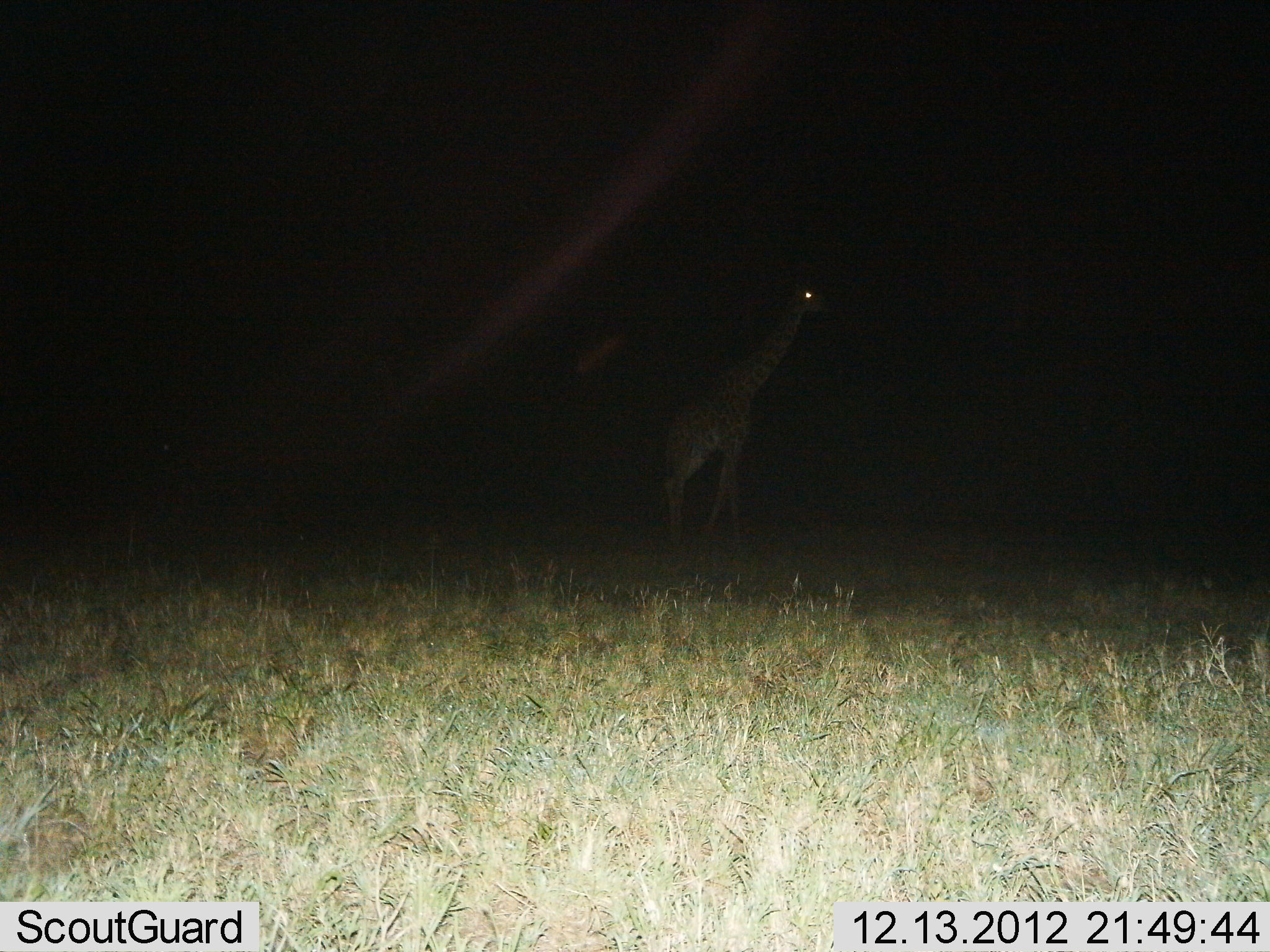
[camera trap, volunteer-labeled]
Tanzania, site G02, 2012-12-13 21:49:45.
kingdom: Animalia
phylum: Chordata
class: Mammalia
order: Artiodactyla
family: Giraffidae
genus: Giraffa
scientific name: Giraffa camelopardalis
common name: giraffe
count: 1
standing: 58%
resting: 0%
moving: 46%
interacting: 0%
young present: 0%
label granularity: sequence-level